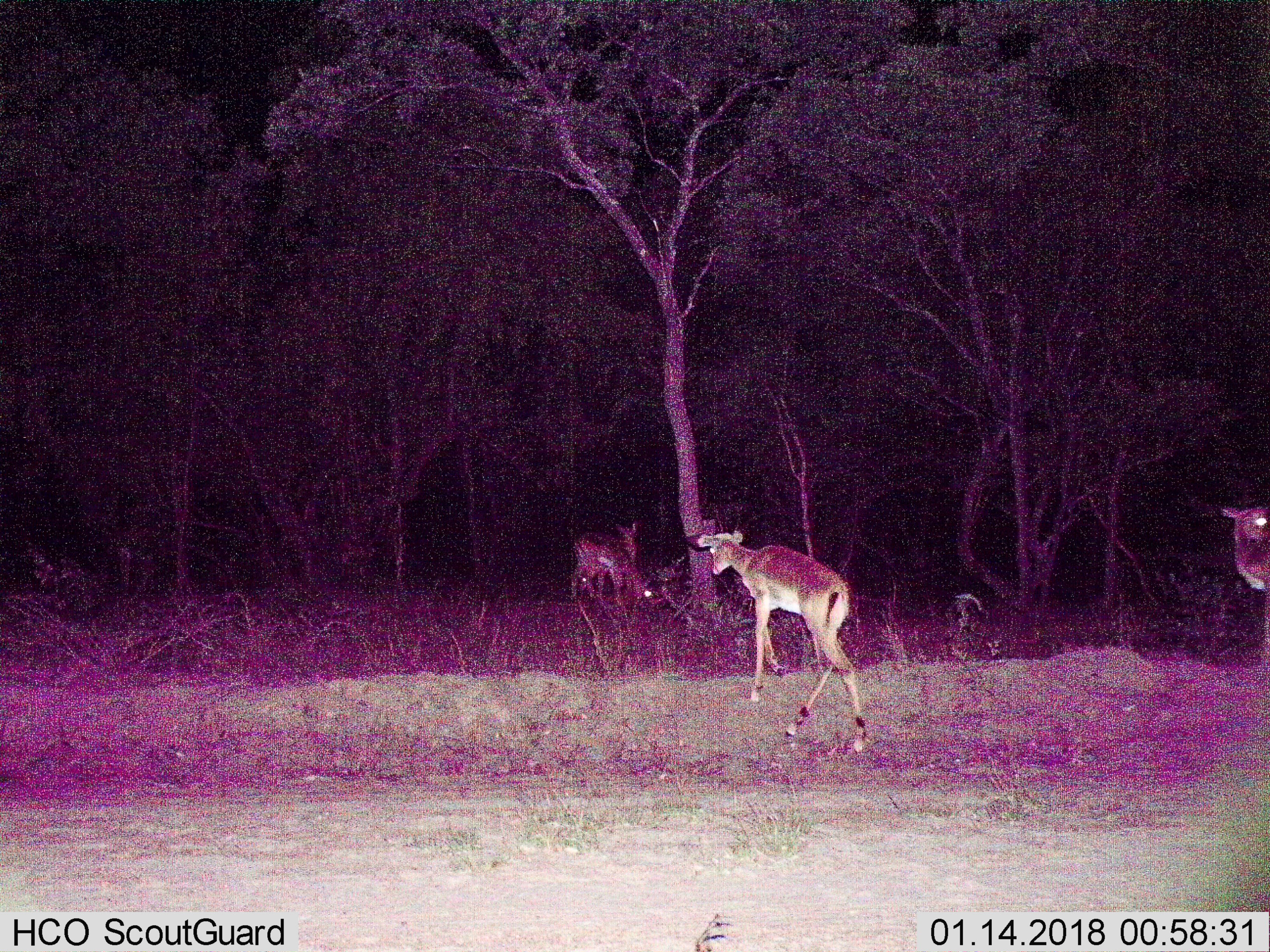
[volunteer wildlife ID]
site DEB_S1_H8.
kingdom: Animalia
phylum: Chordata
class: Mammalia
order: Artiodactyla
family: Bovidae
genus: Aepyceros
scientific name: Aepyceros melampus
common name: impala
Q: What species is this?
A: Impala (Aepyceros melampus).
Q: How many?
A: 4.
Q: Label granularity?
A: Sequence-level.